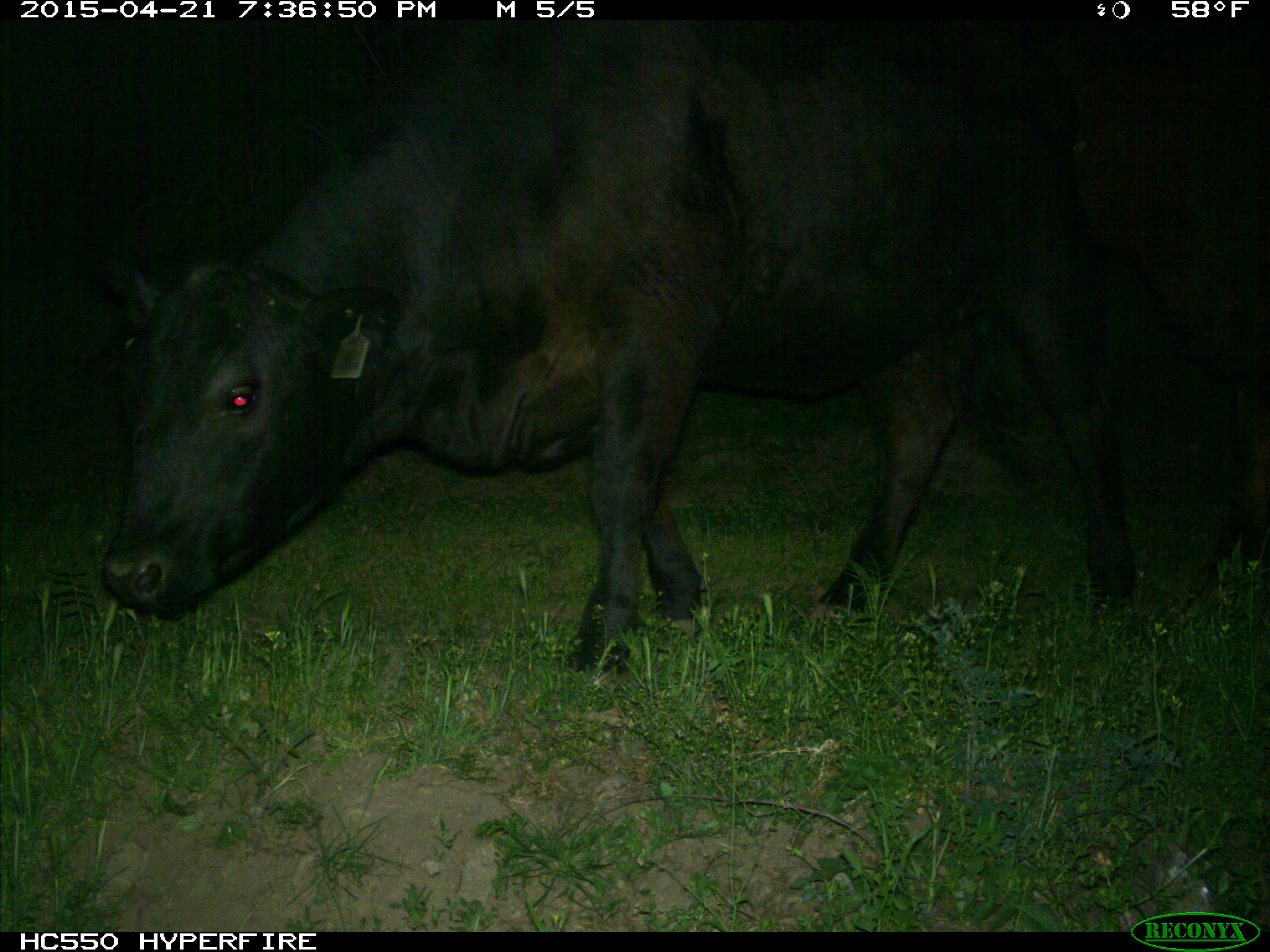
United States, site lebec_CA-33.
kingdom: Animalia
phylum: Chordata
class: Mammalia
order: Artiodactyla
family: Bovidae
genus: Bos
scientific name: Bos taurus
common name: domestic cow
Bos taurus (domestic cow).